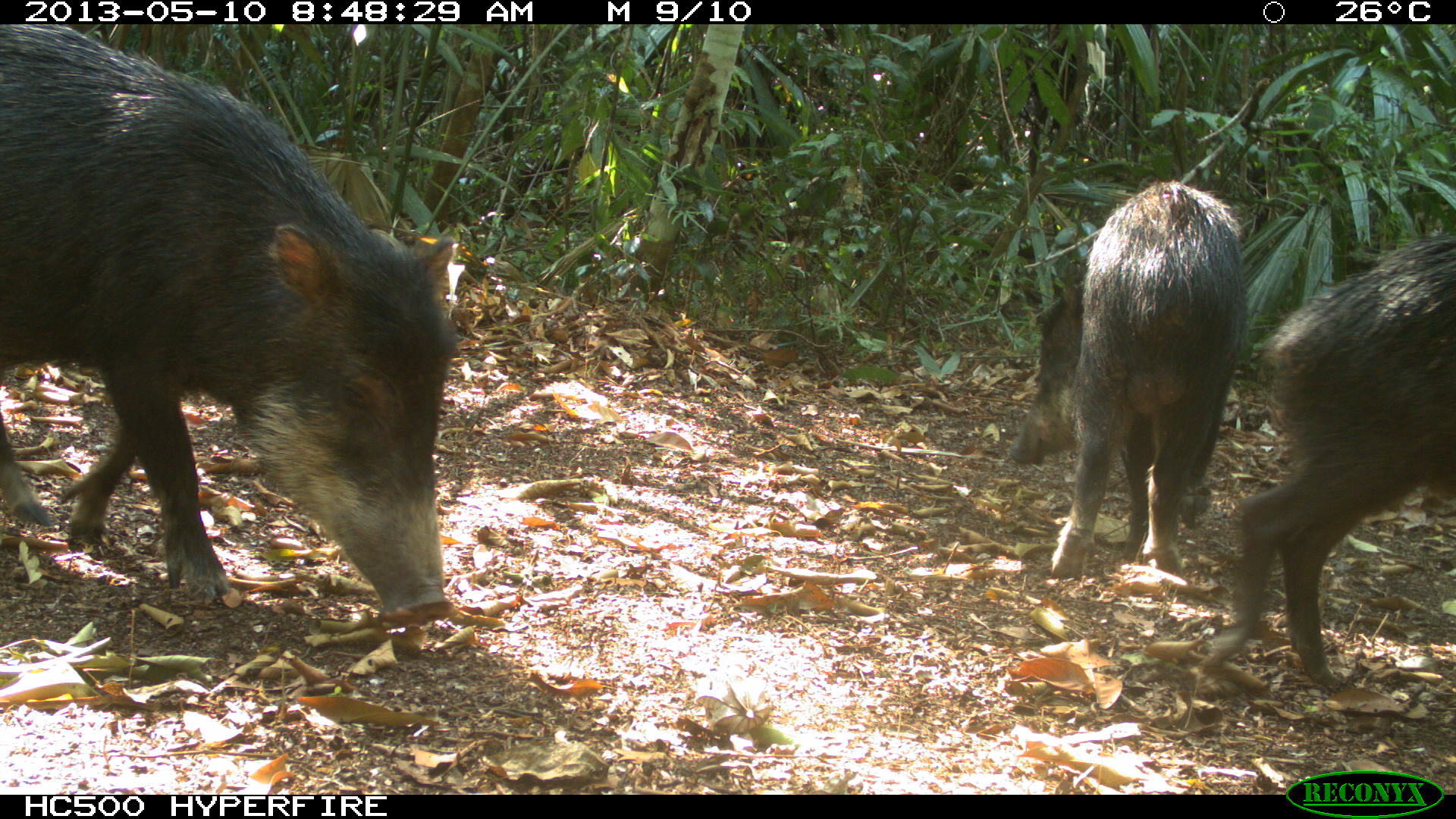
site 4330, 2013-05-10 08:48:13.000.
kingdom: Animalia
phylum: Chordata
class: Mammalia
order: Artiodactyla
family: Tayassuidae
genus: Tayassu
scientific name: Tayassu pecari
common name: white-lipped peccary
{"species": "Tayassu pecari (white-lipped peccary)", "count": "4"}